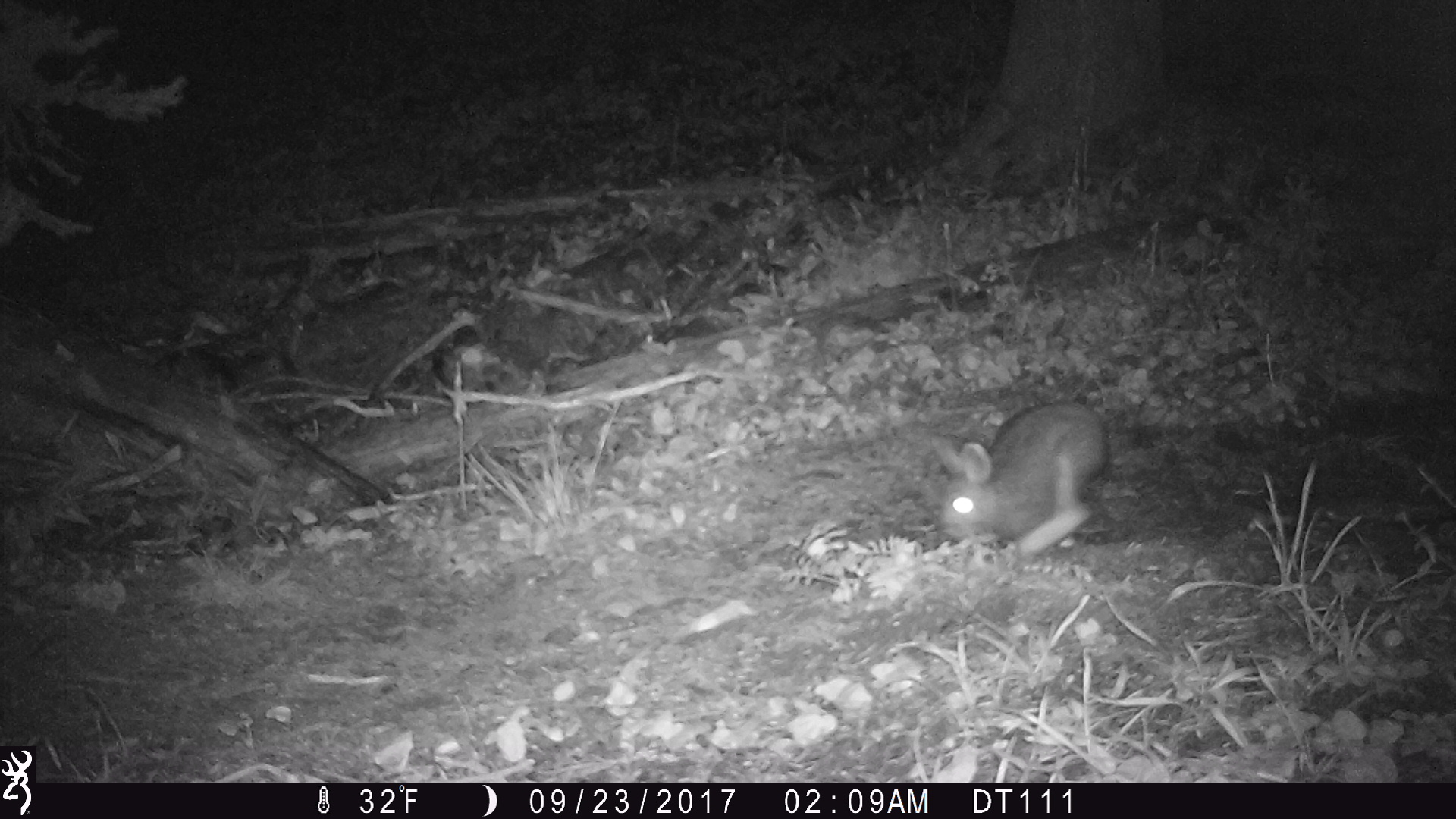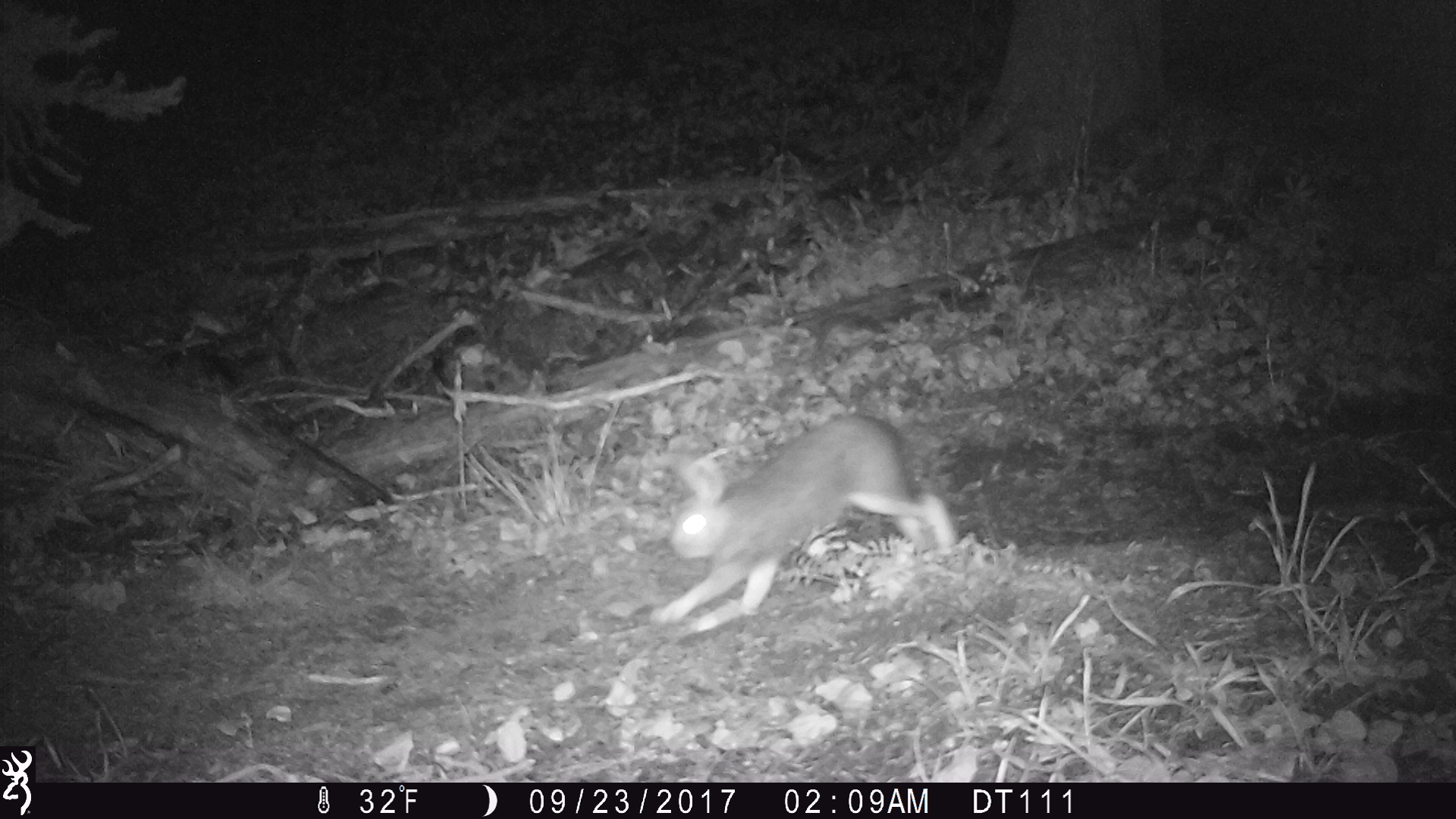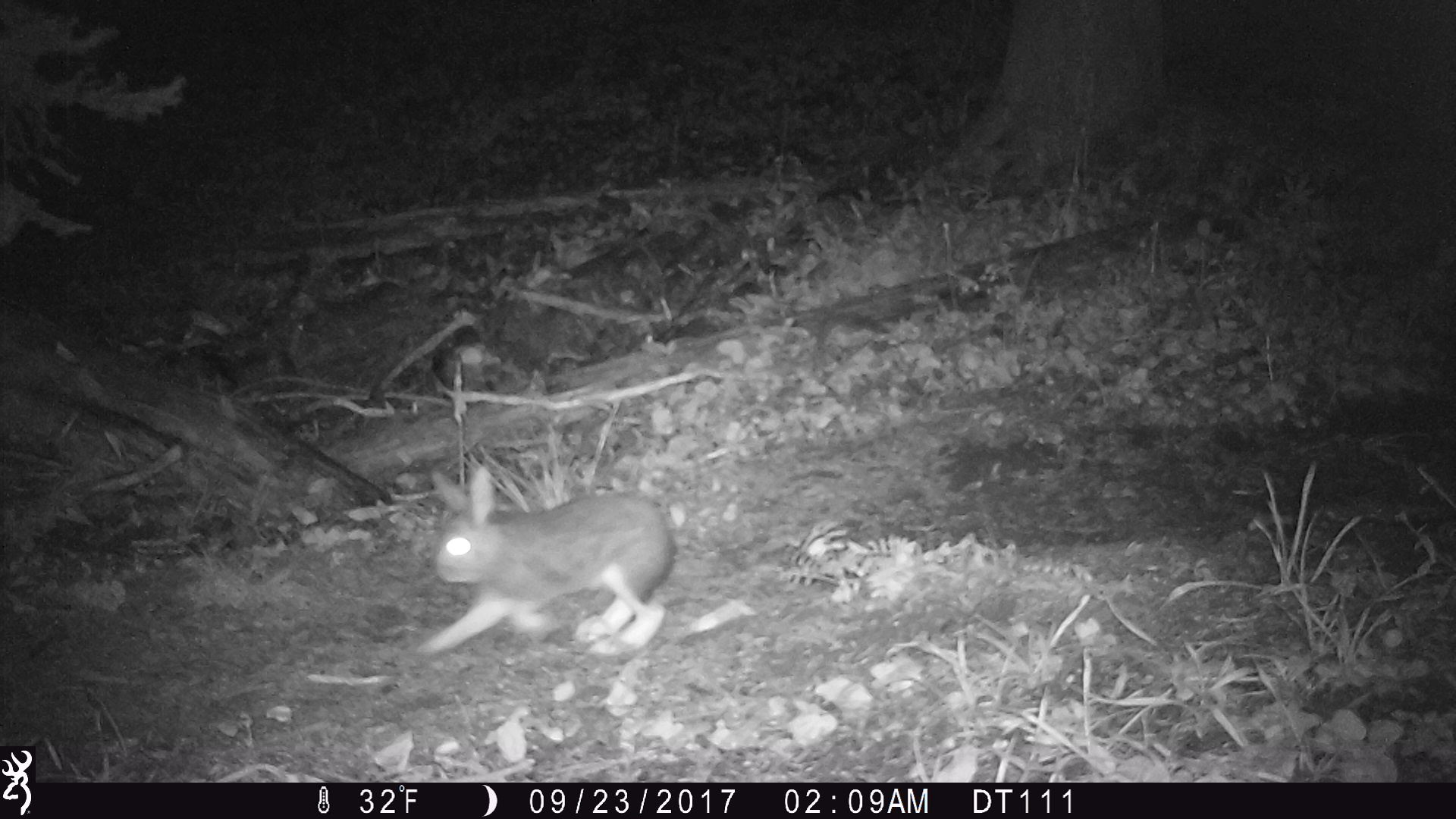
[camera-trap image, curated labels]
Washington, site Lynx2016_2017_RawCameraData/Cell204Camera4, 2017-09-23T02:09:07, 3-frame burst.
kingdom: Animalia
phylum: Chordata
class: Mammalia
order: Lagomorpha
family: Leporidae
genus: Lepus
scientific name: Lepus americanus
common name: snowshoe hare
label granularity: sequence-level